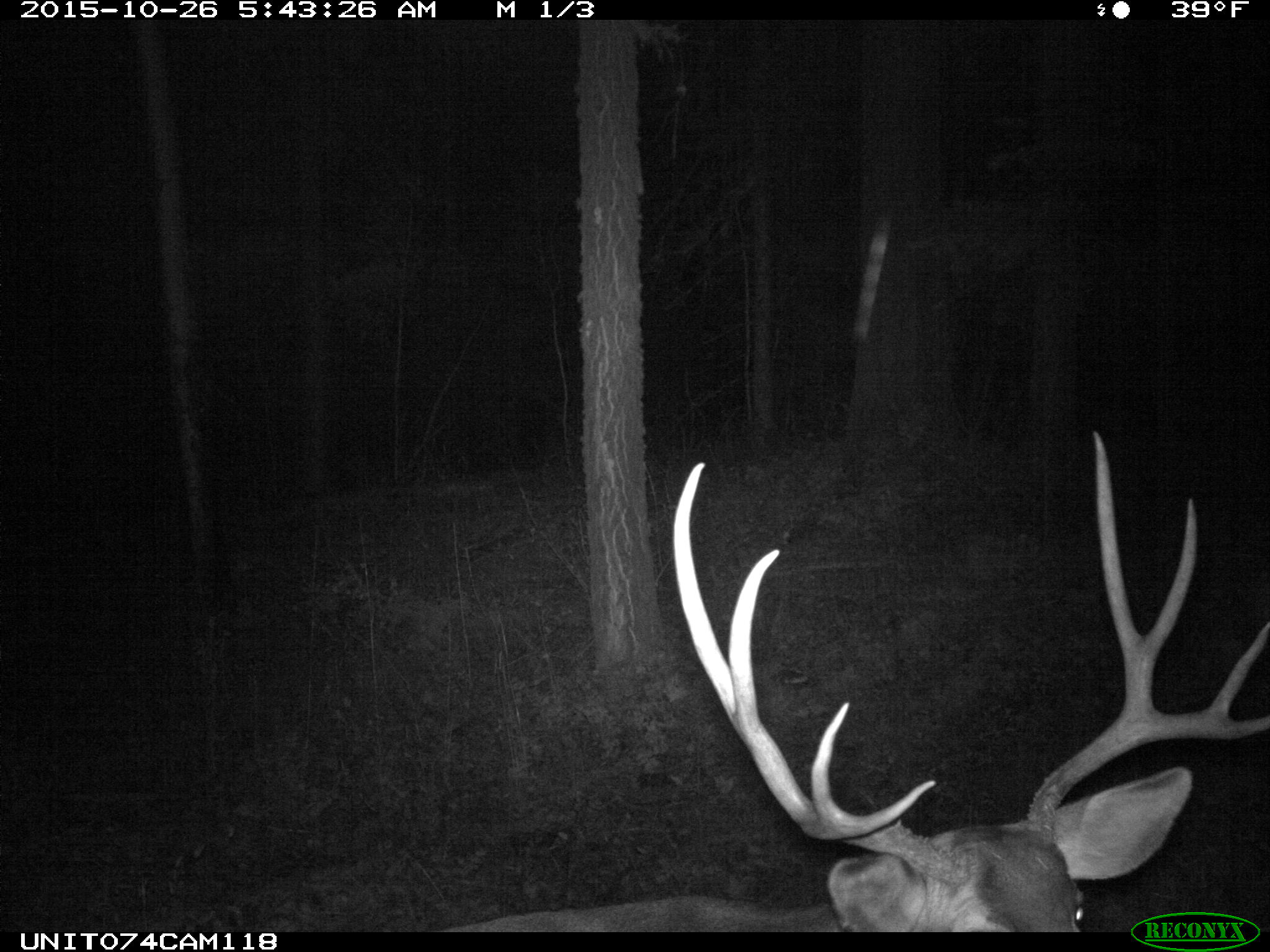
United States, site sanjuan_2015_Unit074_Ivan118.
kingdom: Animalia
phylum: Chordata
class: Mammalia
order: Artiodactyla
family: Cervidae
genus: Odocoileus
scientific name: Odocoileus hemionus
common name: mule deer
Odocoileus hemionus (mule deer).